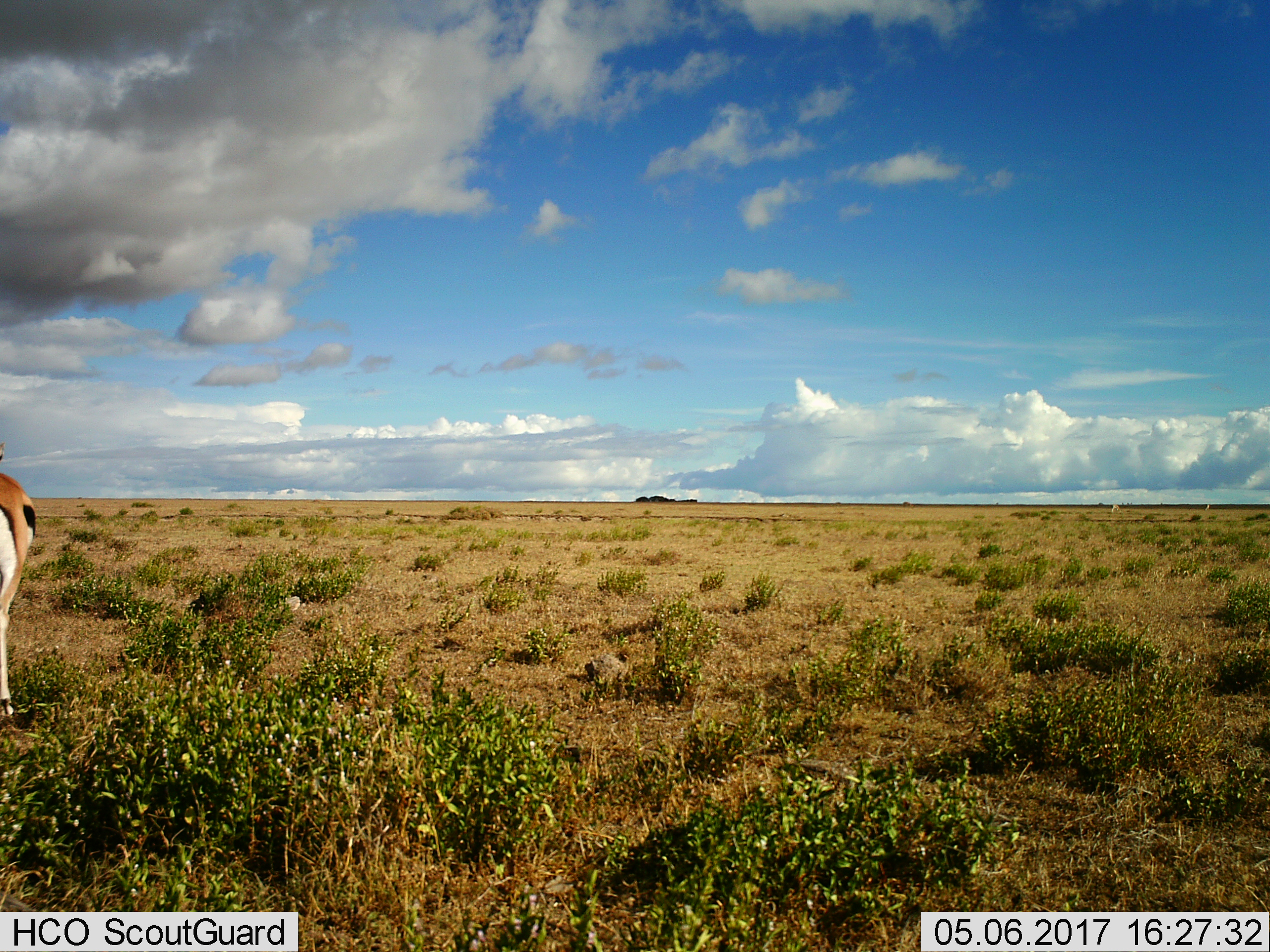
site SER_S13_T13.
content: unidentified animal